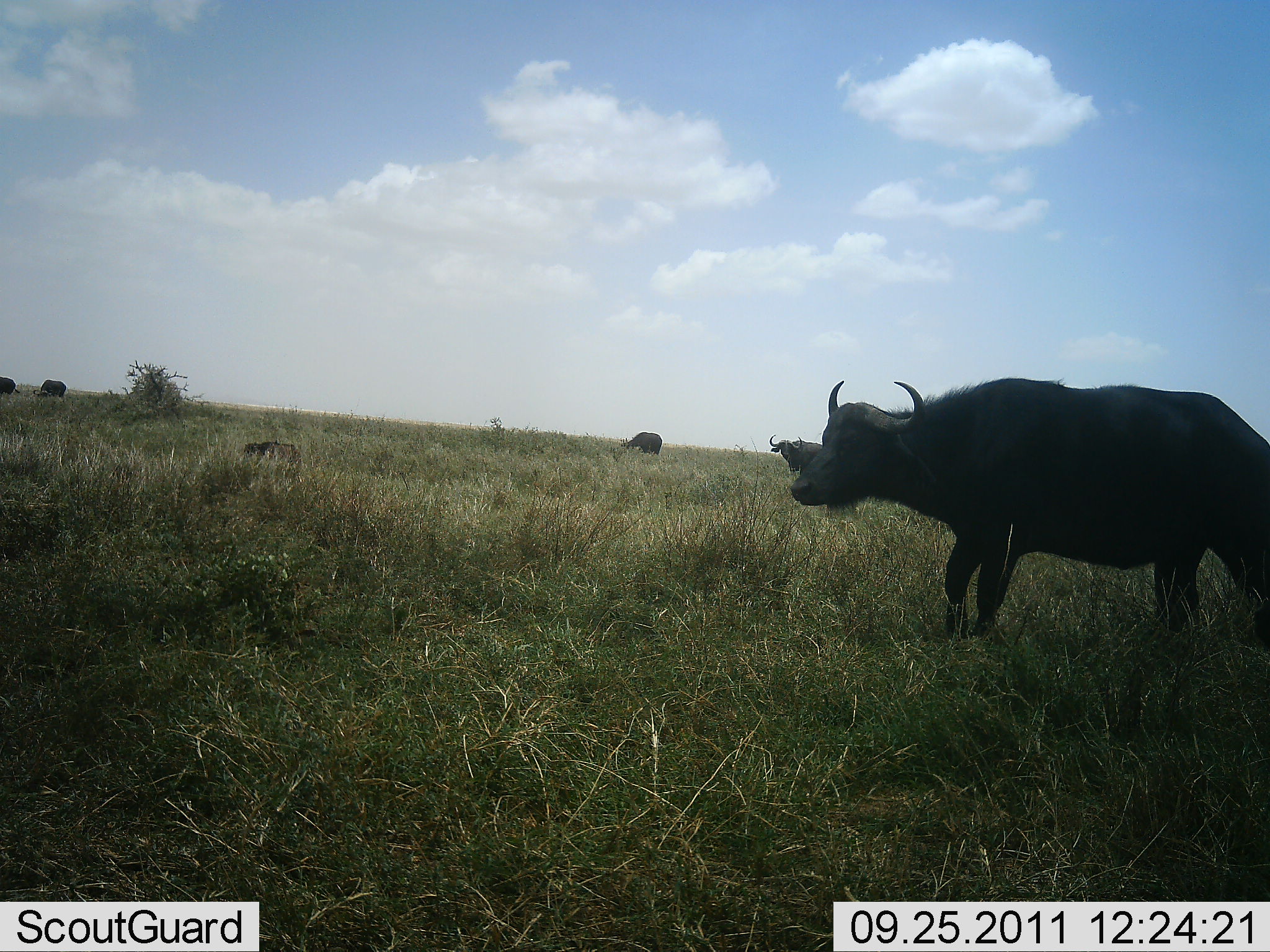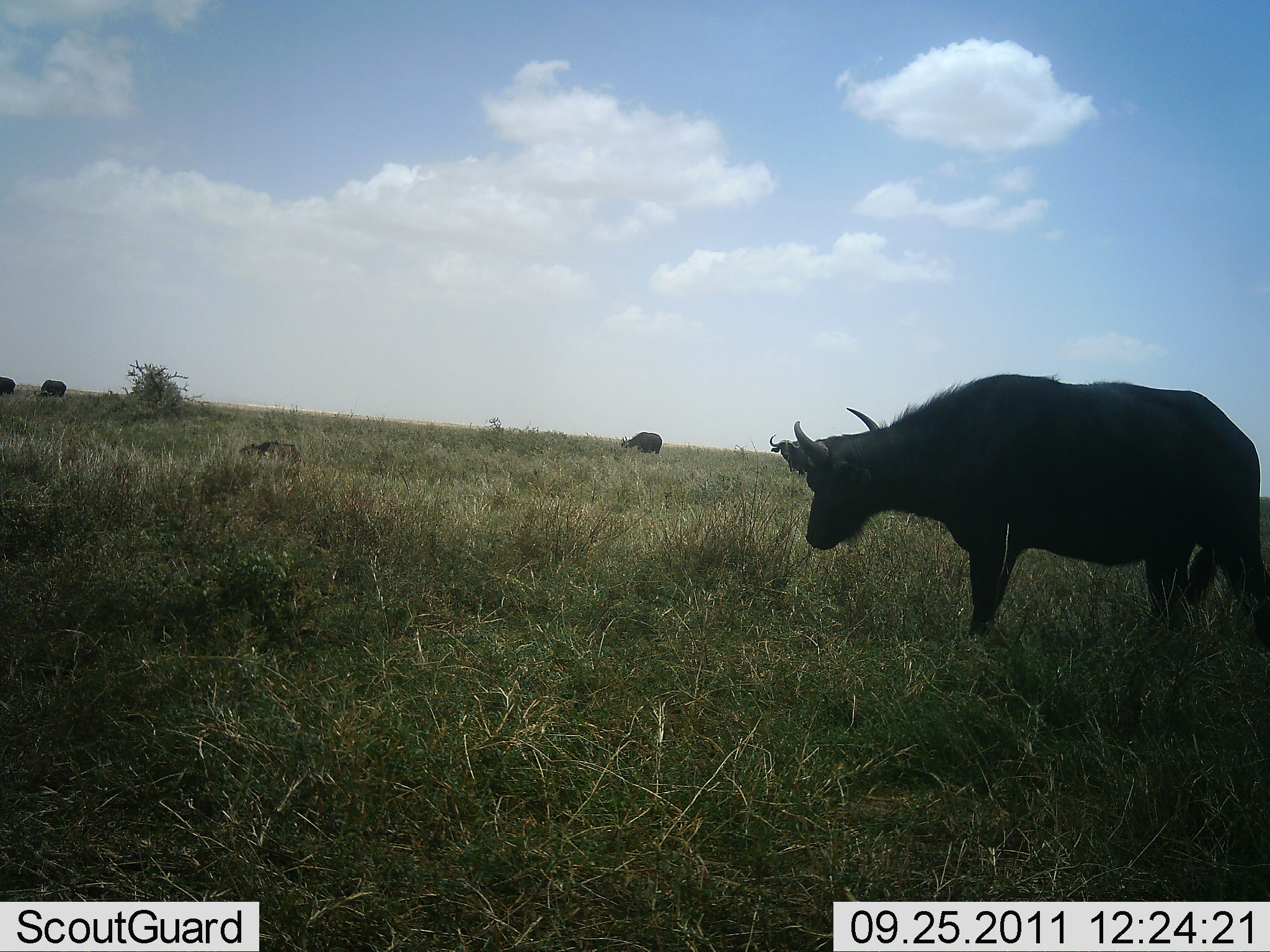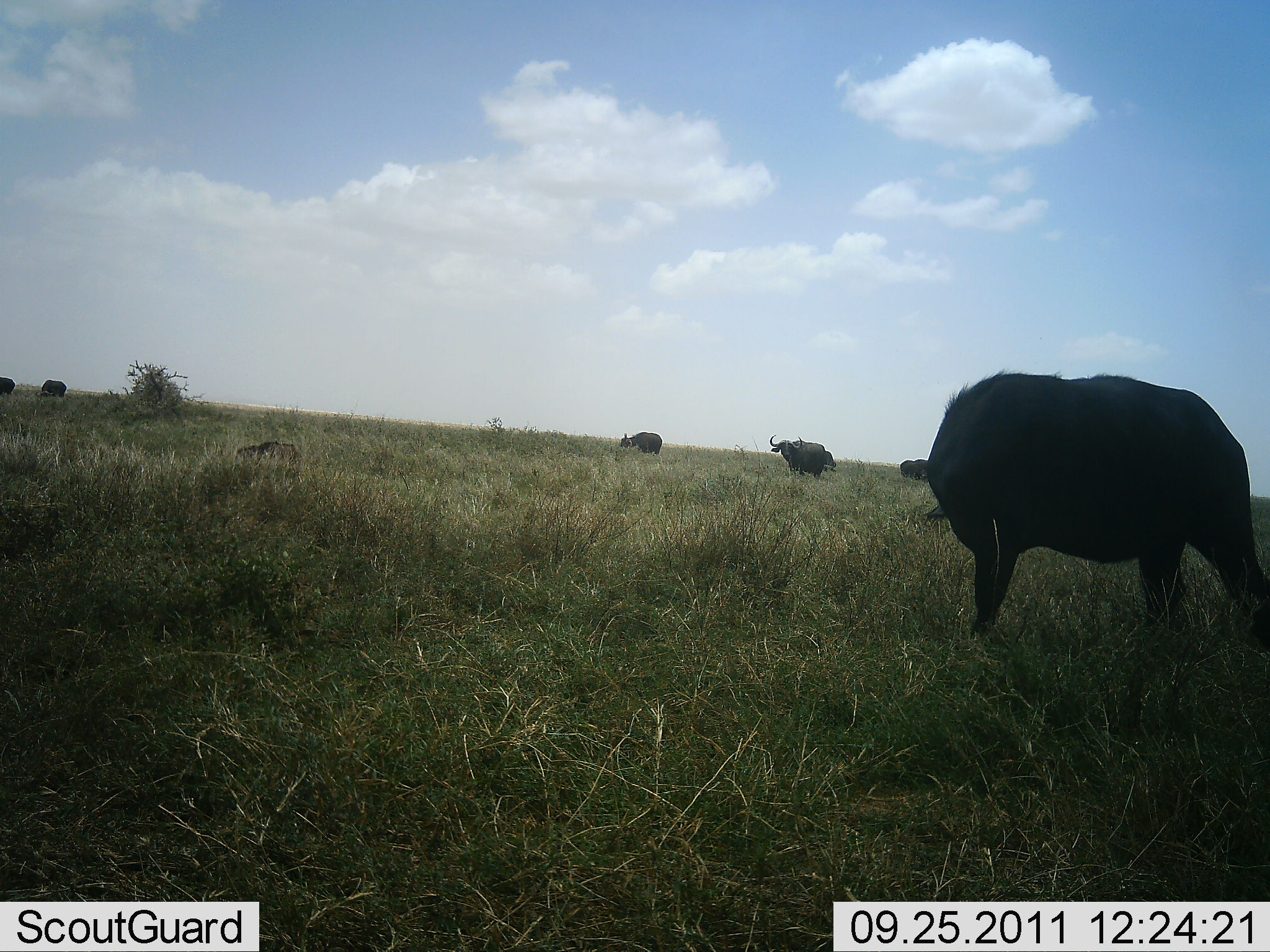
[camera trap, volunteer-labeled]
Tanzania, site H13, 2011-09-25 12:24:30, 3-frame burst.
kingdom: Animalia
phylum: Chordata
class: Mammalia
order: Artiodactyla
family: Bovidae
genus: Syncerus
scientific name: Syncerus caffer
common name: cape buffalo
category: buffalo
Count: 6.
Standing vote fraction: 70%.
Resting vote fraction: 10%.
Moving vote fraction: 0%.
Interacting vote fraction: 0%.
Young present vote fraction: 0%.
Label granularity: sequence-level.